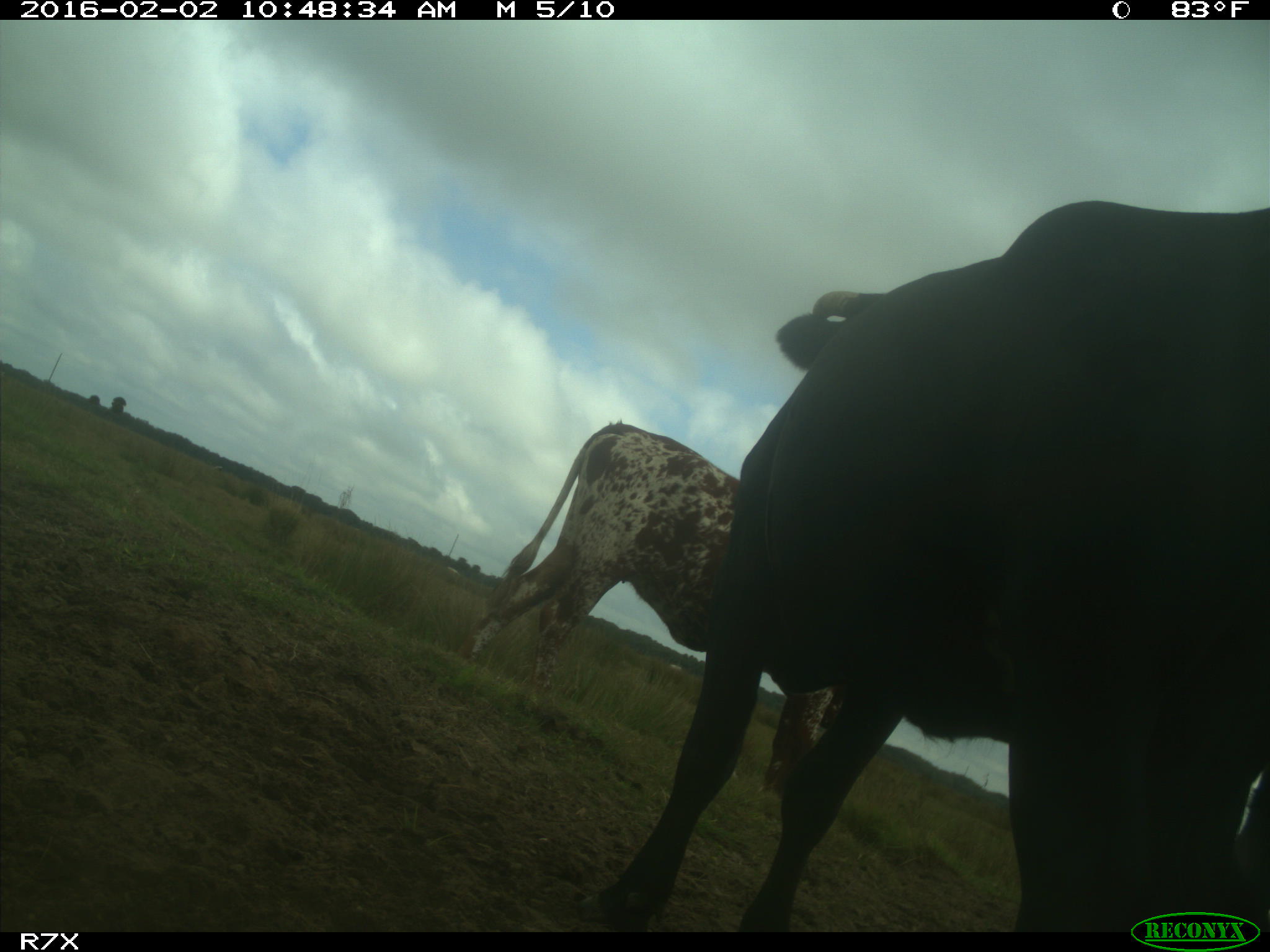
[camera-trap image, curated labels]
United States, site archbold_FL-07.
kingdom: Animalia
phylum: Chordata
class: Mammalia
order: Artiodactyla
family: Bovidae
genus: Bos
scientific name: Bos taurus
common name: domestic cow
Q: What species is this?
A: Bos taurus (domestic cow).